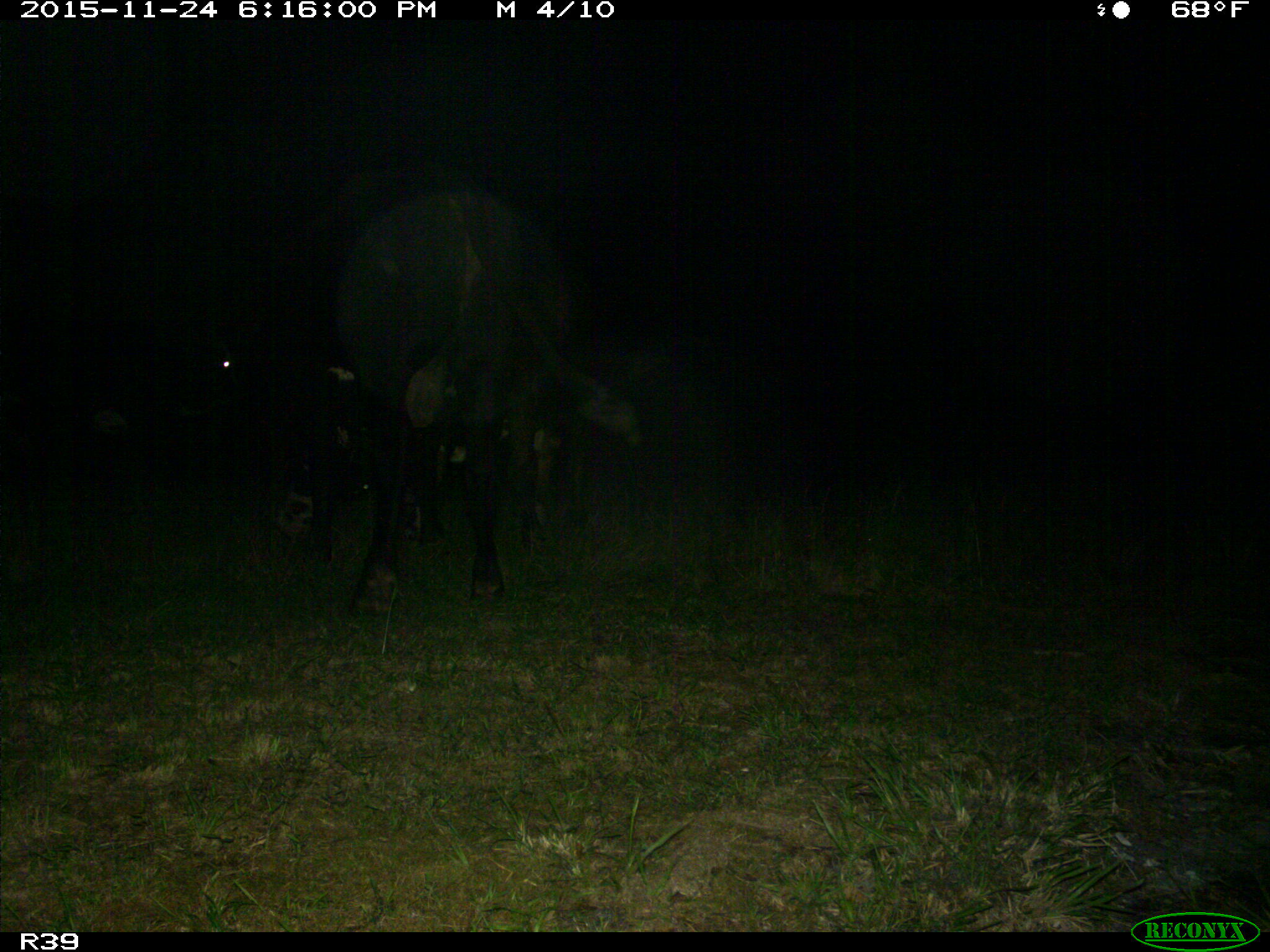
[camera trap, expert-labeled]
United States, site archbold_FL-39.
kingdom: Animalia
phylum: Chordata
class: Mammalia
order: Artiodactyla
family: Bovidae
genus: Bos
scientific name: Bos taurus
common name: domestic cow